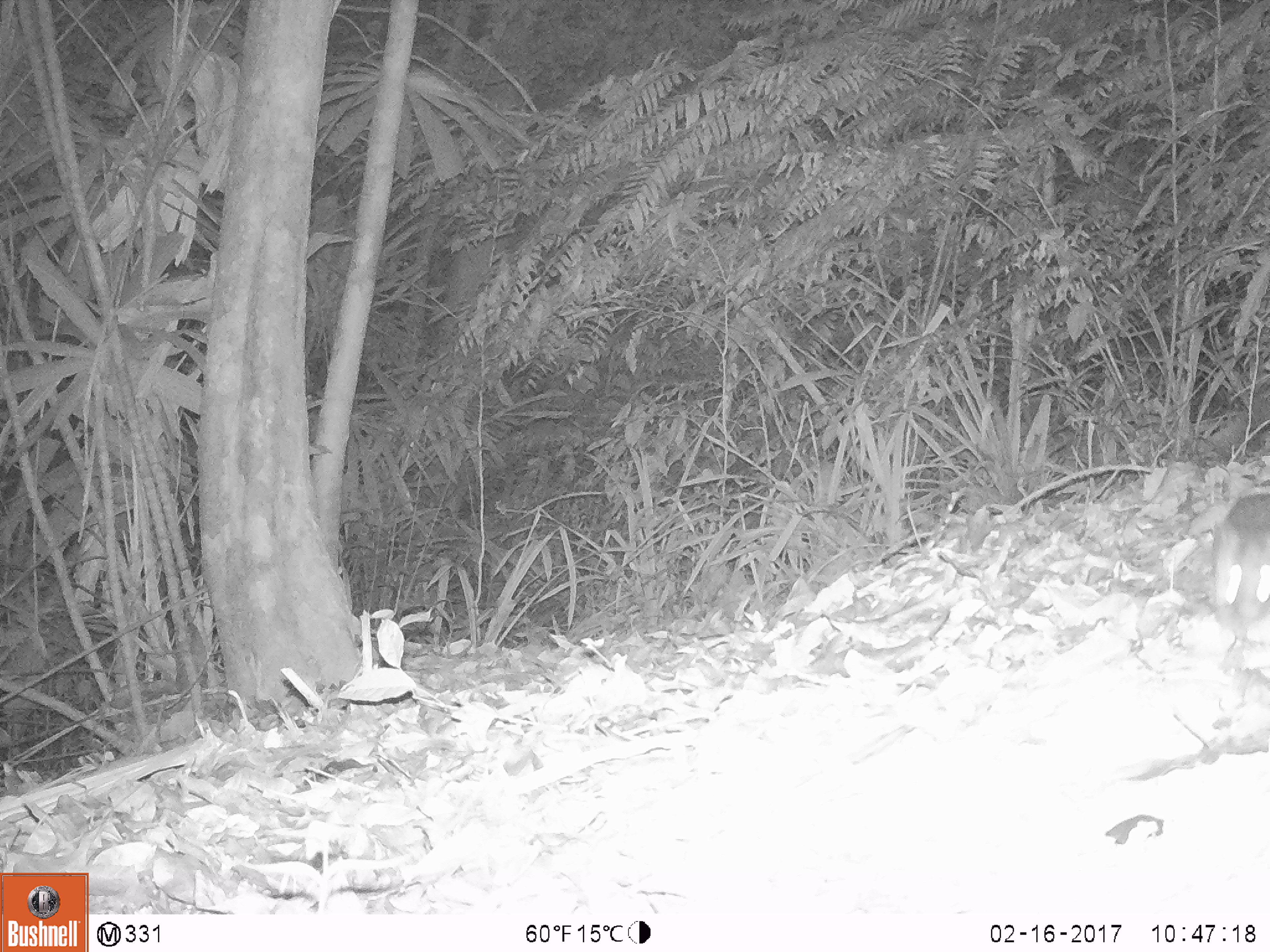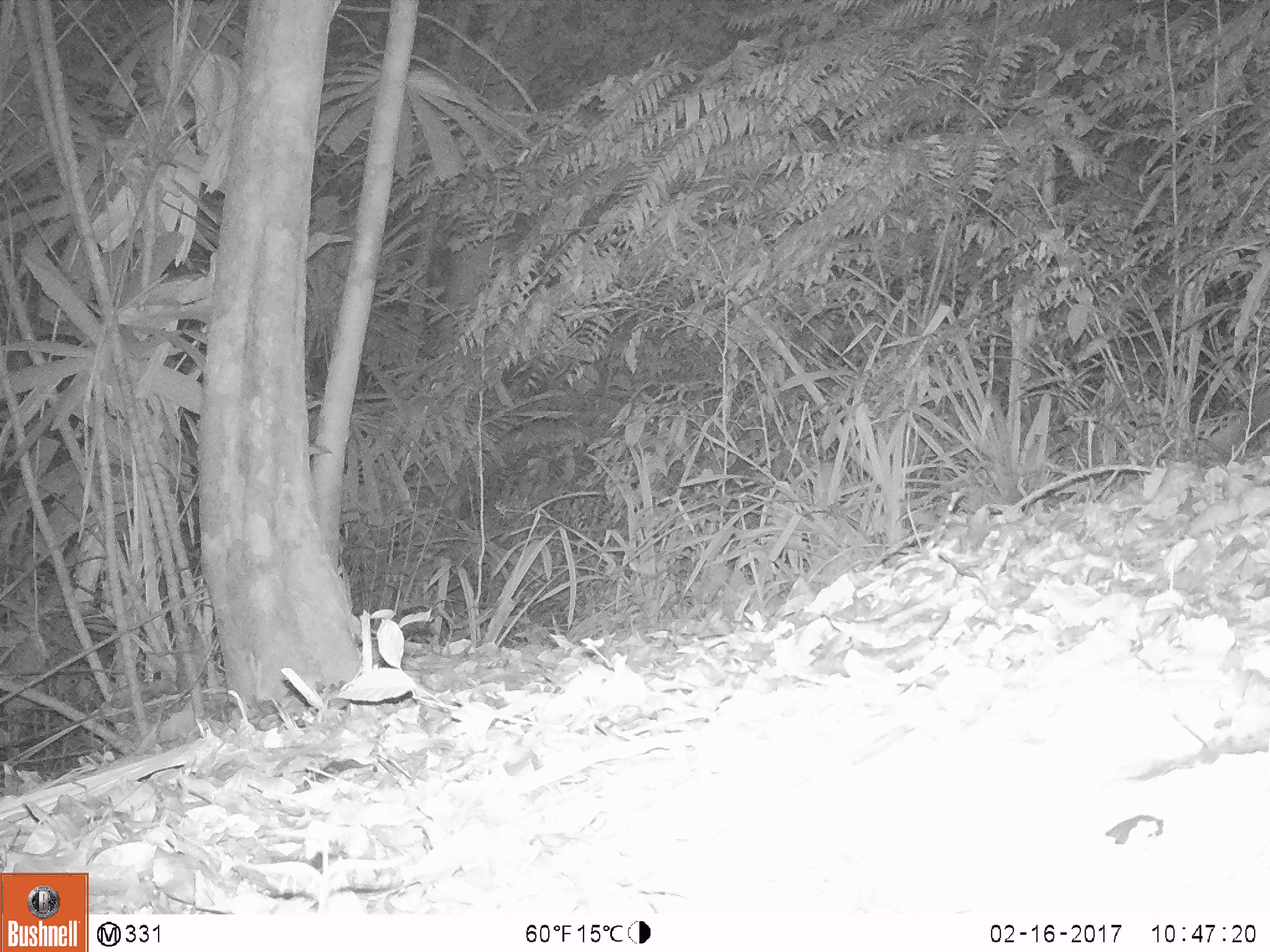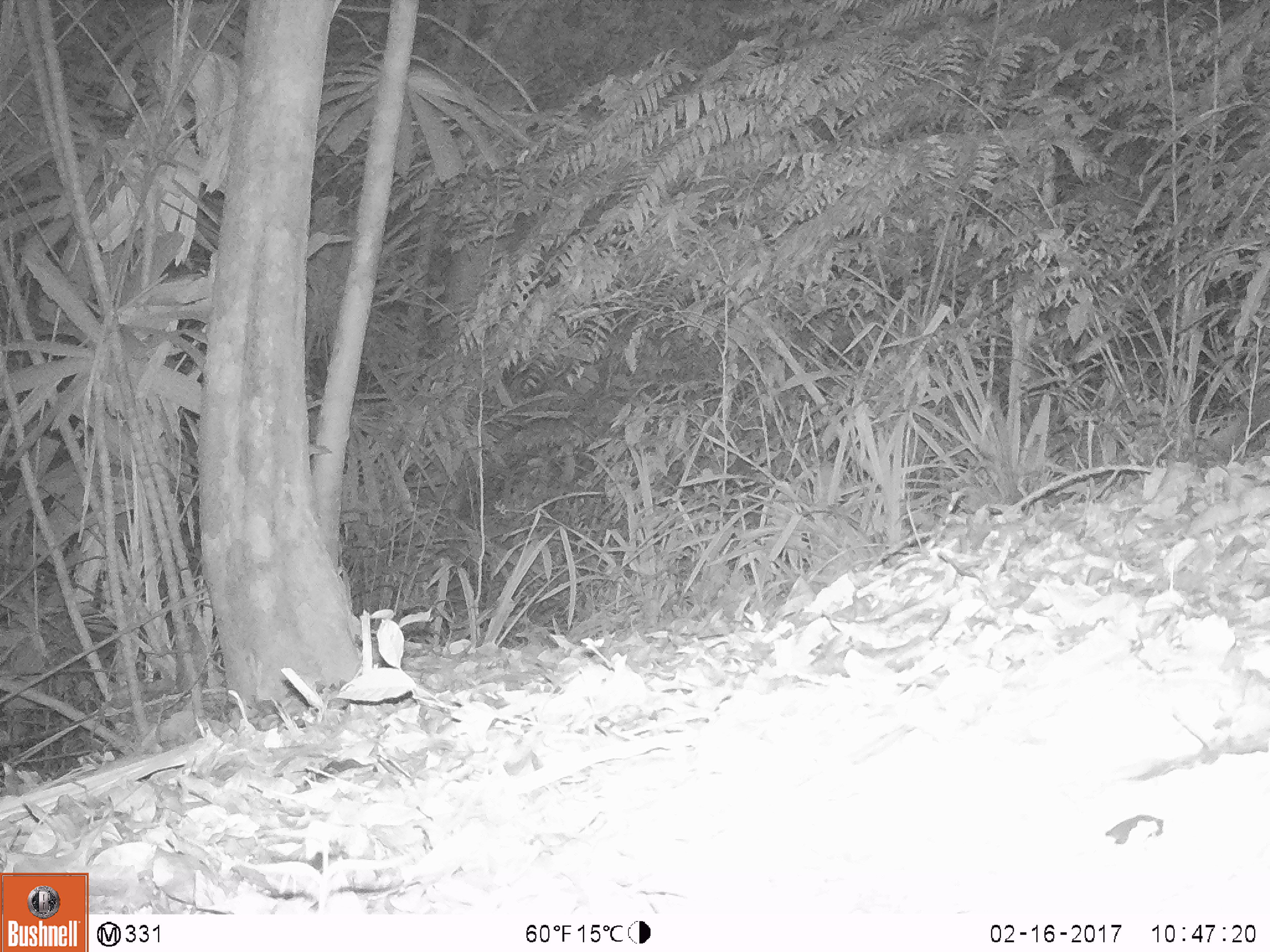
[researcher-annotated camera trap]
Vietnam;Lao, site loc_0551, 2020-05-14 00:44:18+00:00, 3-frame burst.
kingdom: Animalia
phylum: Chordata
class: Mammalia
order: Rodentia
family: Muridae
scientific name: Muridae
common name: old-world mice and rats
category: unidentified murid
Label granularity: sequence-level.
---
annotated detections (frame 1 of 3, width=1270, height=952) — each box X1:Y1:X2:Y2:
unidentified murid: 1209:492:1270:651